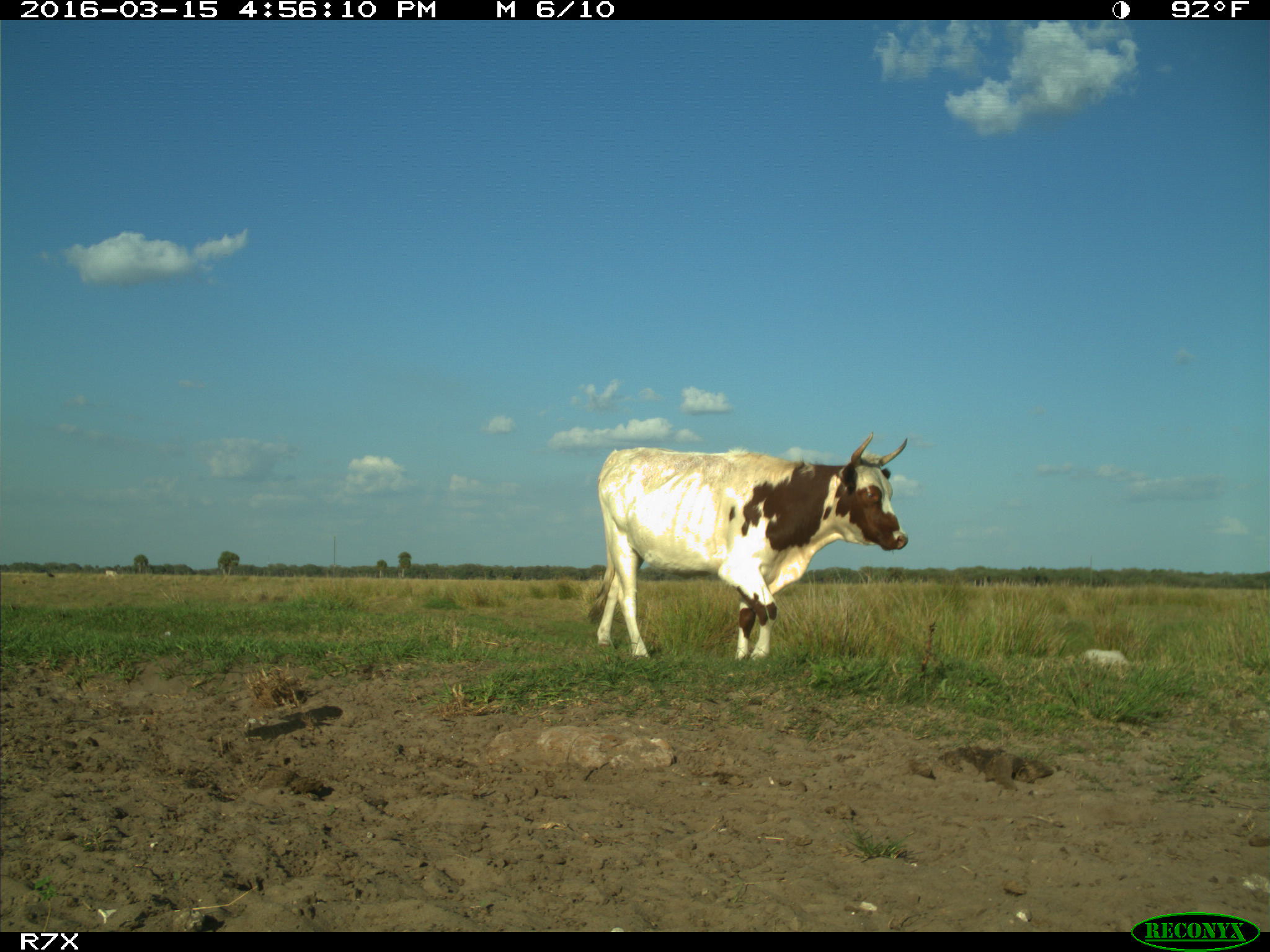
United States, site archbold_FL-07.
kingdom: Animalia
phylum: Chordata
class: Mammalia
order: Artiodactyla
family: Bovidae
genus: Bos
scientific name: Bos taurus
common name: domestic cow